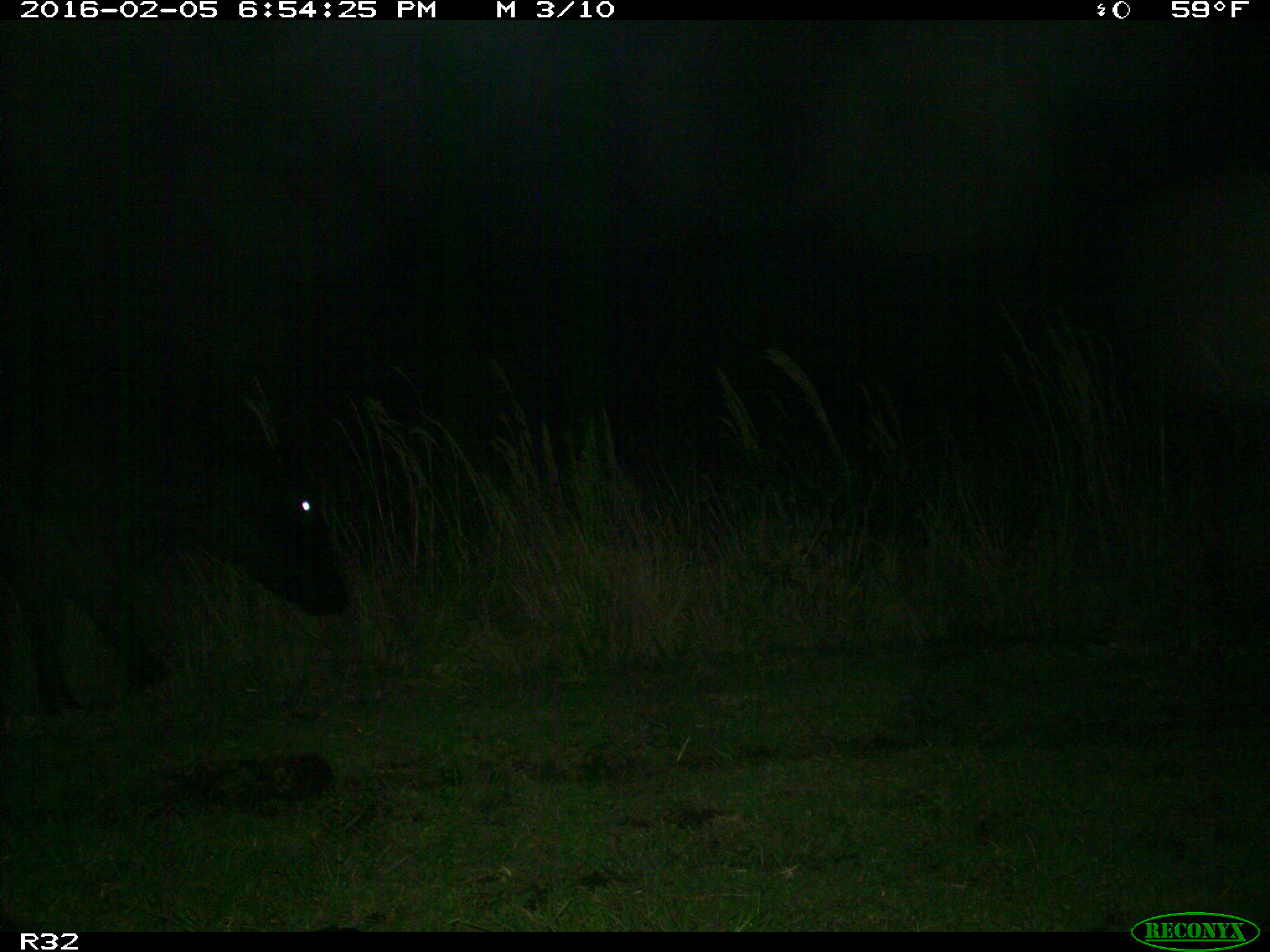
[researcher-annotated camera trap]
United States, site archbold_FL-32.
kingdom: Animalia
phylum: Chordata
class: Mammalia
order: Artiodactyla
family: Bovidae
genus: Bos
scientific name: Bos taurus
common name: domestic cow